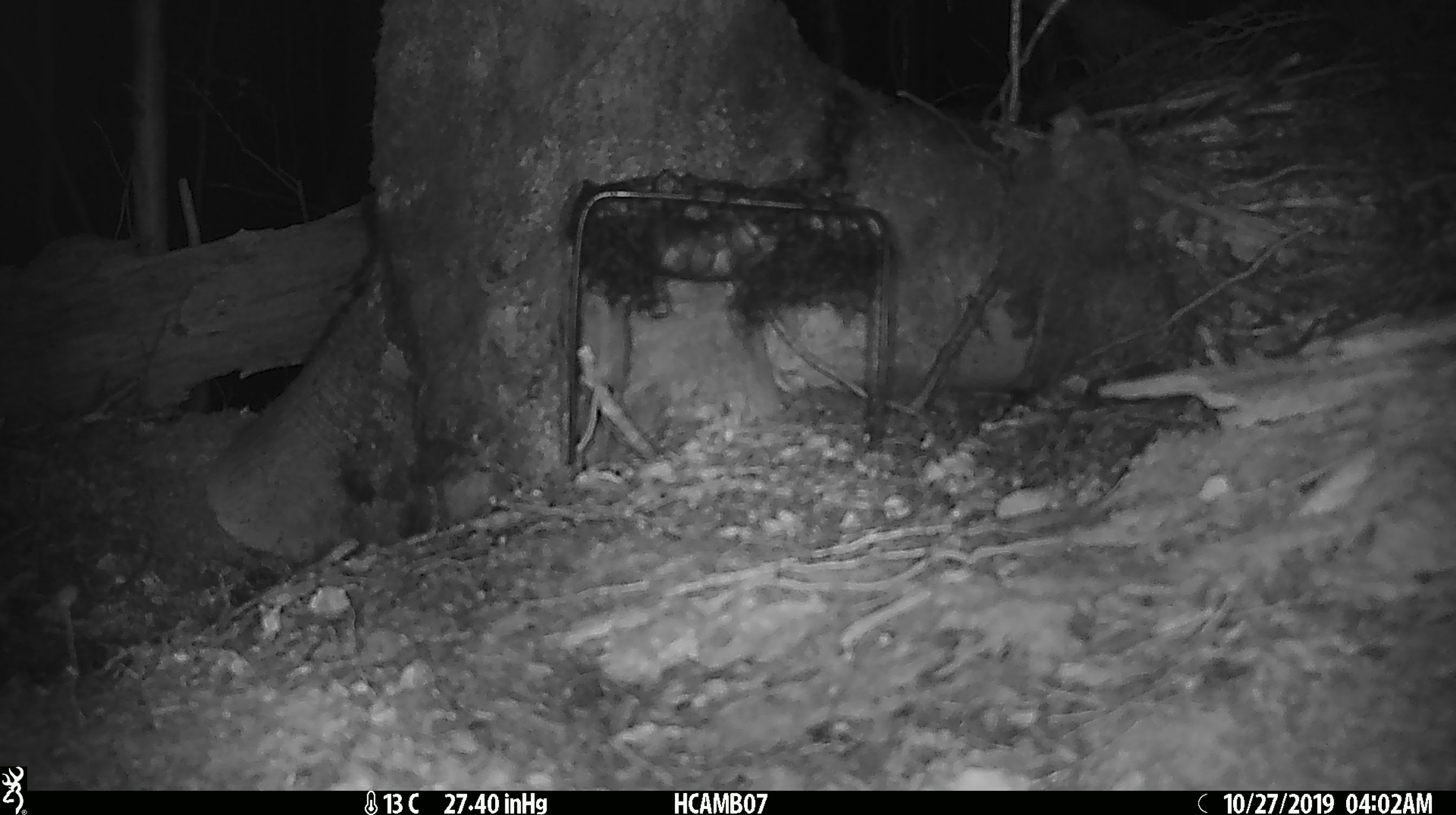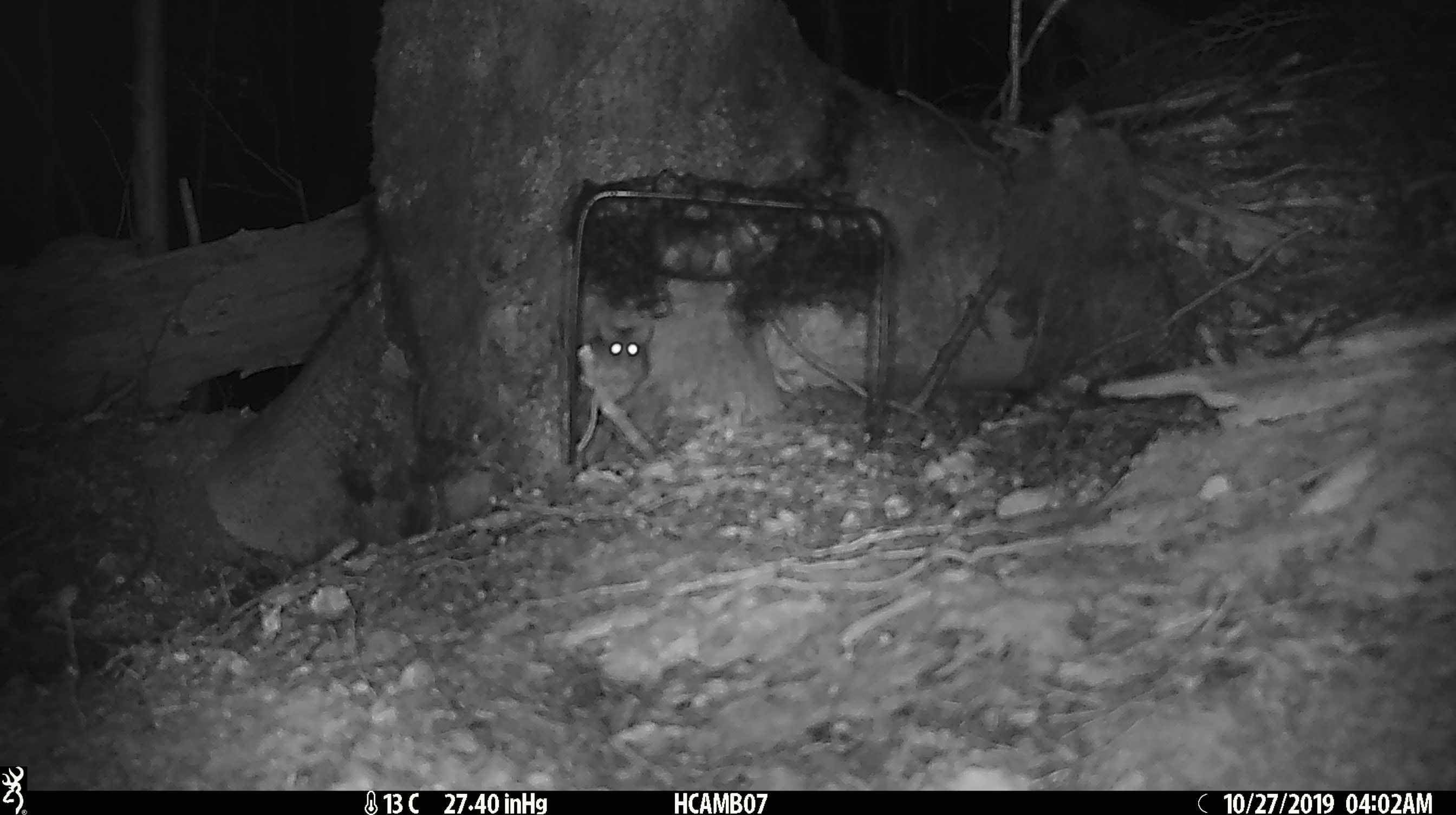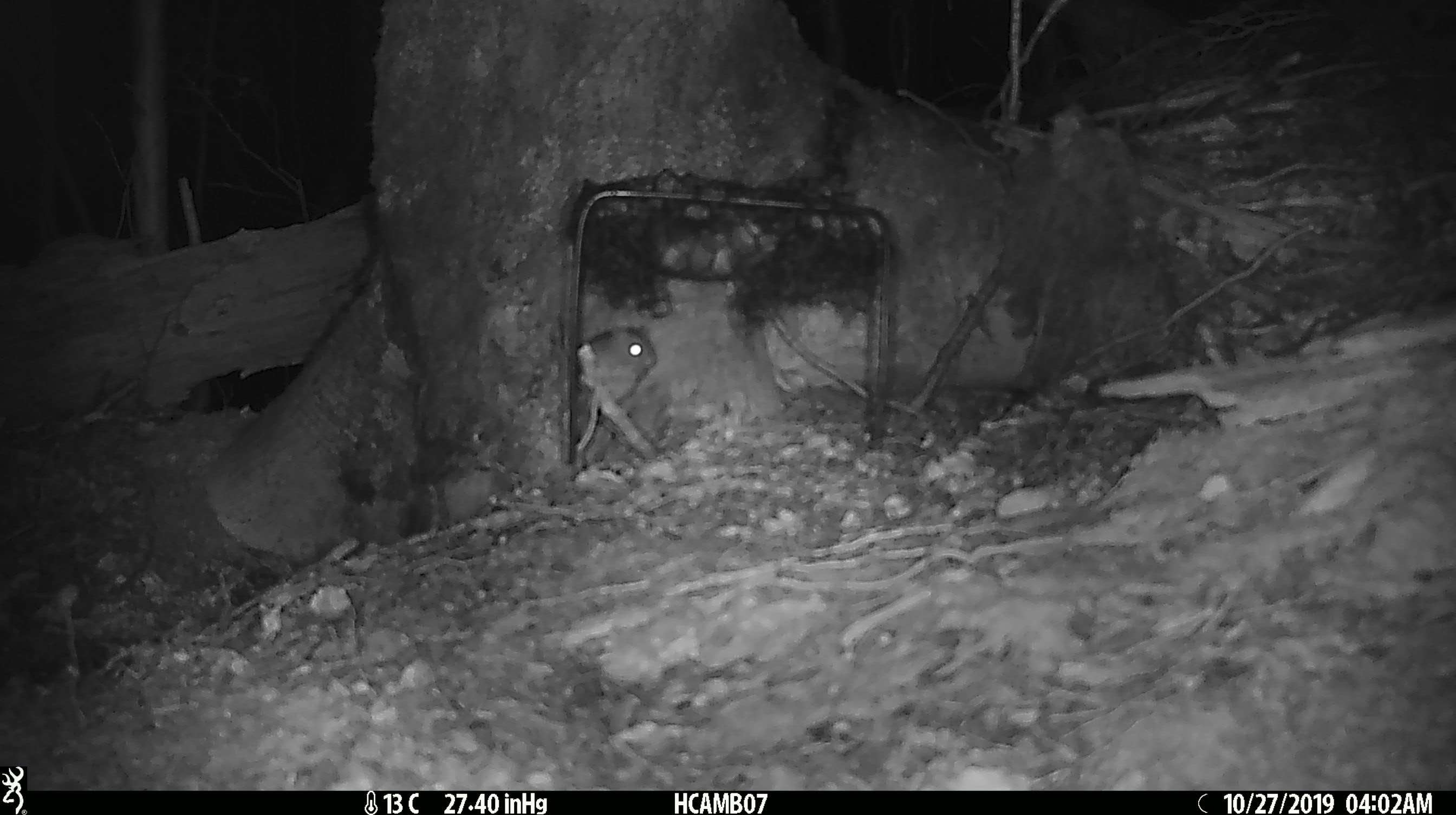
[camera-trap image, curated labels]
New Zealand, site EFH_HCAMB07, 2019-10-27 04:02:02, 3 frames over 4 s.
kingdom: Animalia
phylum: Chordata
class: Mammalia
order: Rodentia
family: Muridae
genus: Mus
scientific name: Mus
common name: mouse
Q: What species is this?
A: Mouse (Mus).